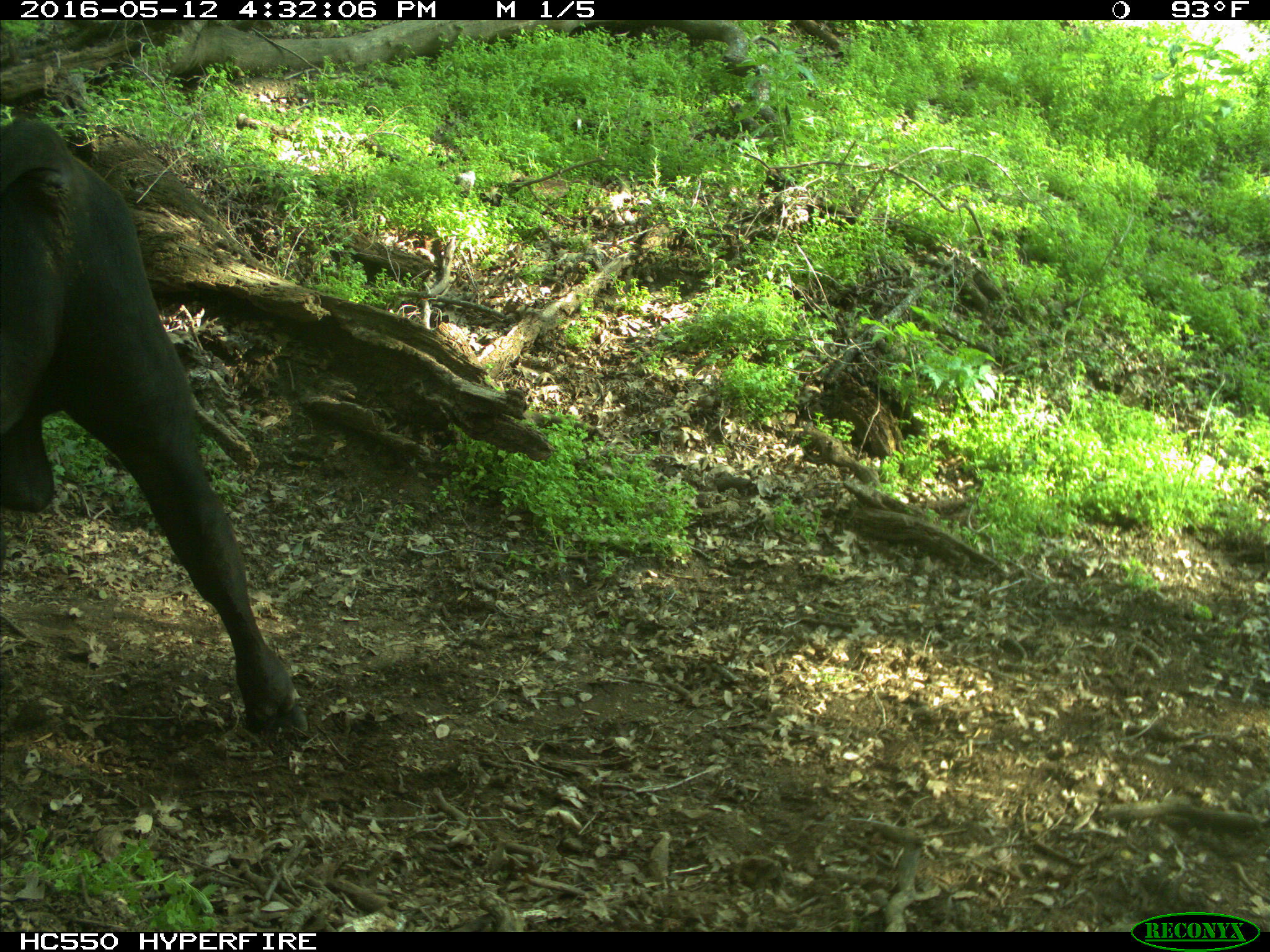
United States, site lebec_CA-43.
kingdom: Animalia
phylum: Chordata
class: Mammalia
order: Artiodactyla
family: Bovidae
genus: Bos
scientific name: Bos taurus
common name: domestic cow